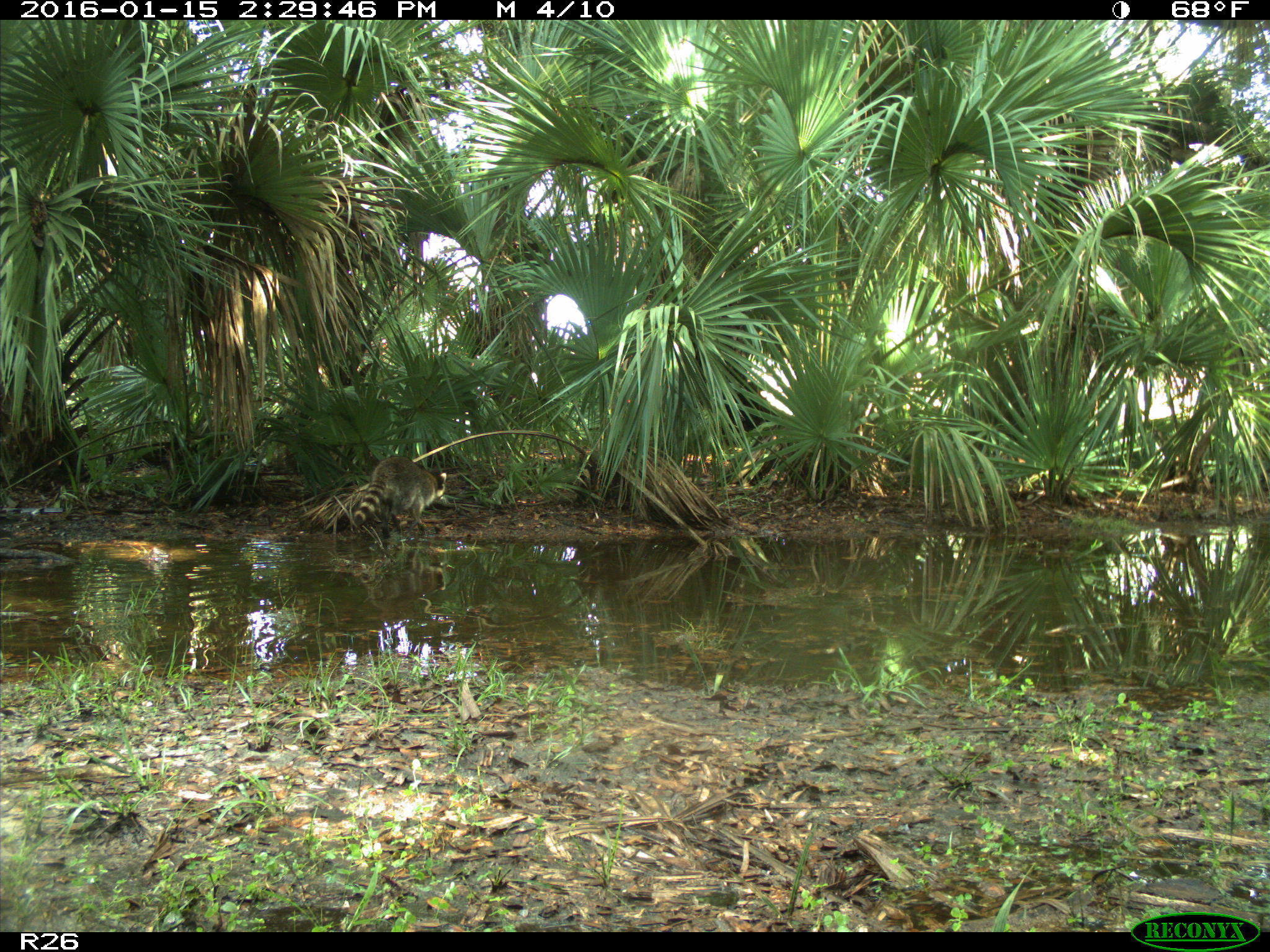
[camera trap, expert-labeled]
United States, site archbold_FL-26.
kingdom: Animalia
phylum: Chordata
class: Mammalia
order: Carnivora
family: Procyonidae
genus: Procyon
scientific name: Procyon lotor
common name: common raccoon